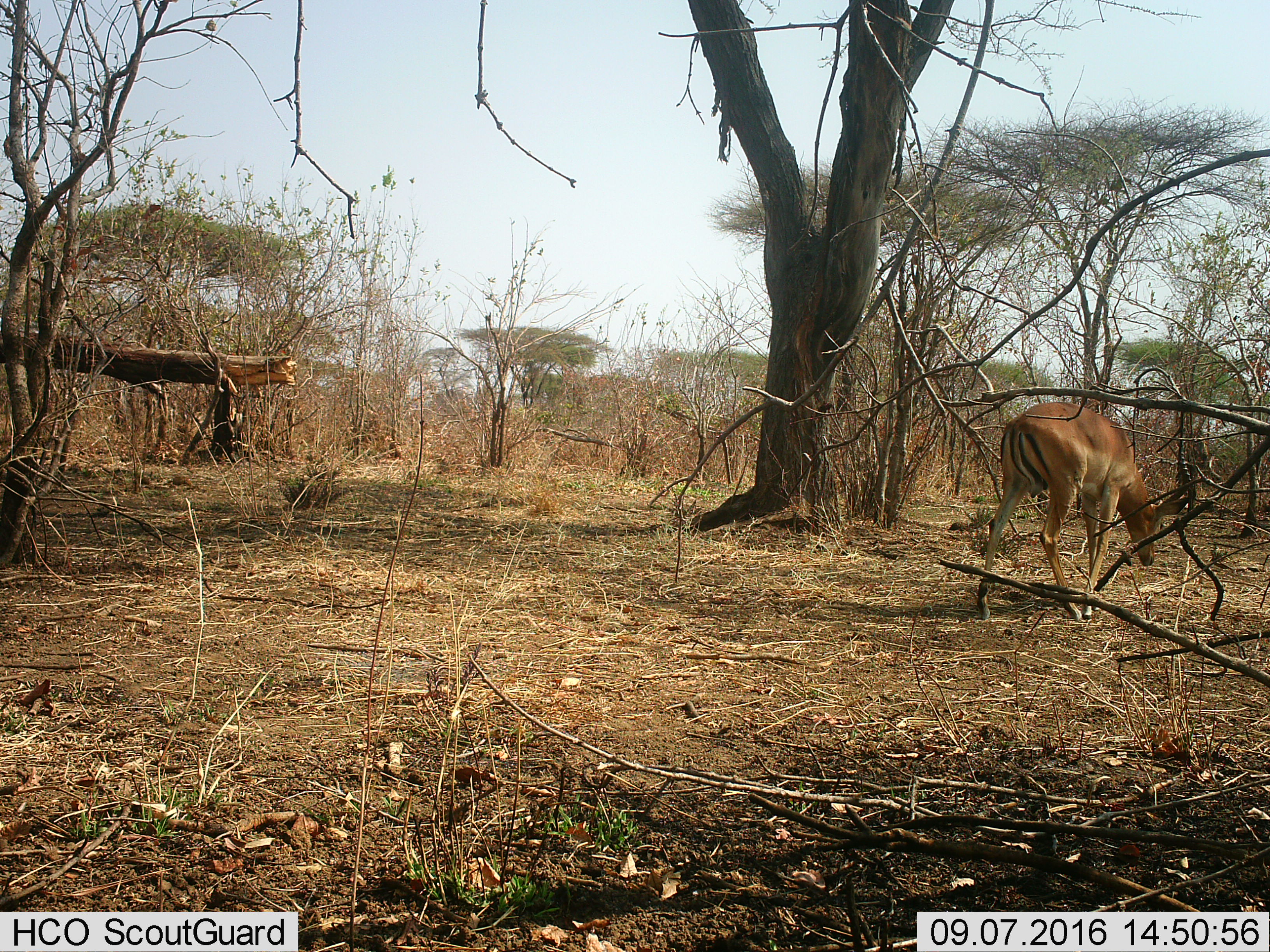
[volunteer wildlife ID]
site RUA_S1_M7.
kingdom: Animalia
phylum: Chordata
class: Mammalia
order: Artiodactyla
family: Bovidae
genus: Aepyceros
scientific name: Aepyceros melampus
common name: impala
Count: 1.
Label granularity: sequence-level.